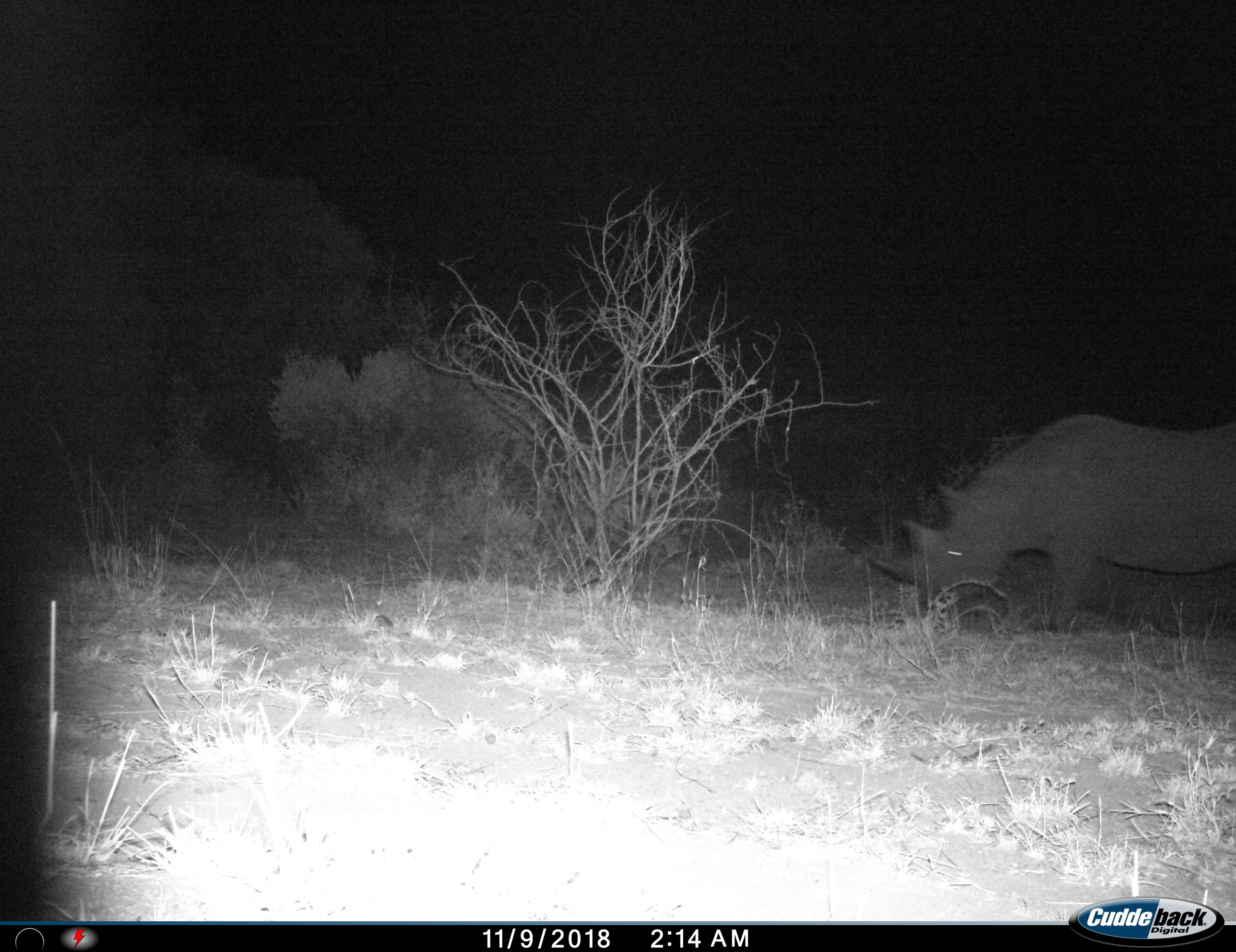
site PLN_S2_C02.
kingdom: Animalia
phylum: Chordata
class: Mammalia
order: Perissodactyla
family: Rhinocerotidae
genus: Ceratotherium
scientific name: Ceratotherium simum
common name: white rhinoceros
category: rhinoceroswhite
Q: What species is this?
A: Rhinoceroswhite (white rhinoceros) (Ceratotherium simum).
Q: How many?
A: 1.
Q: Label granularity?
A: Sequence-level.